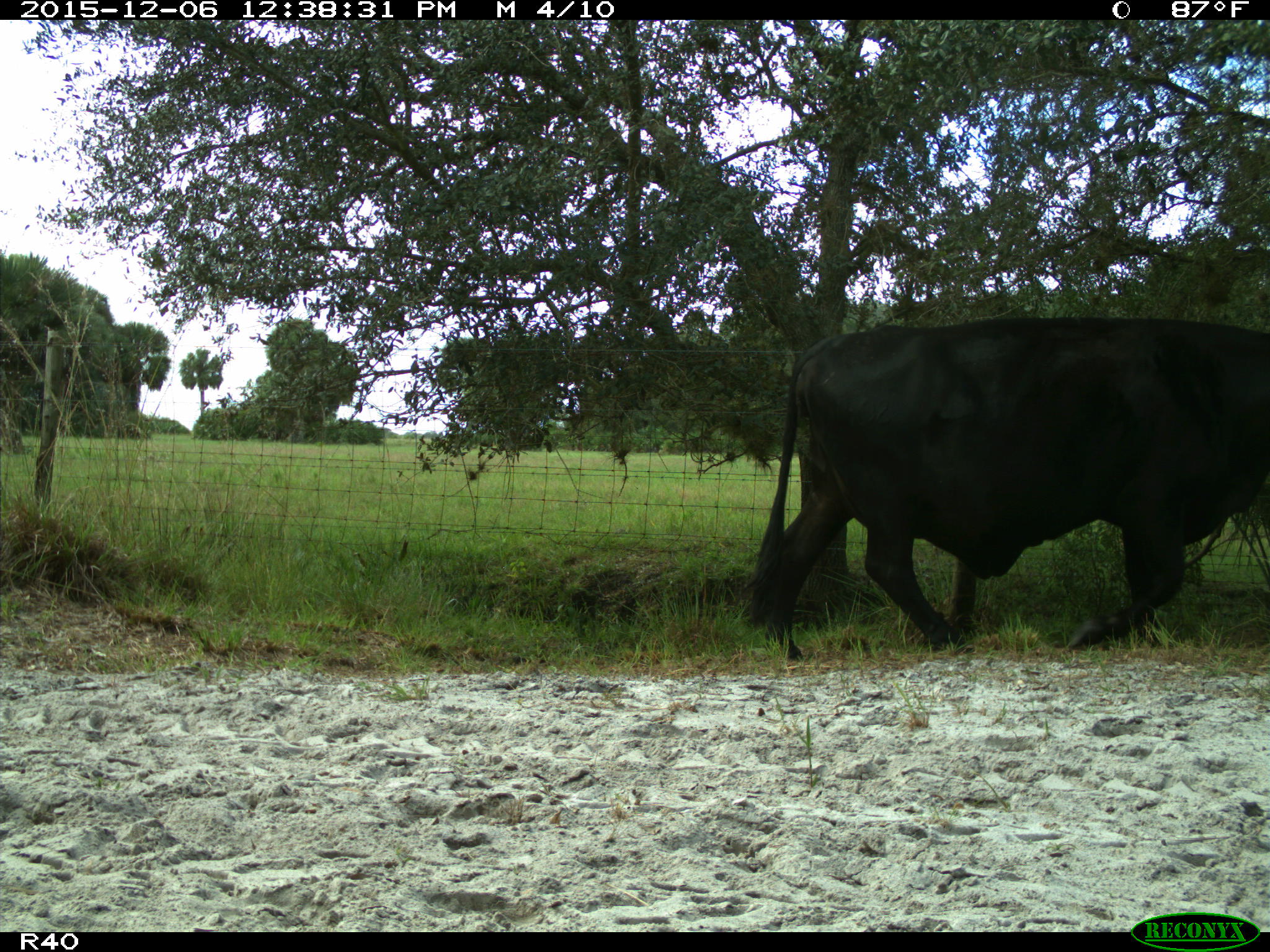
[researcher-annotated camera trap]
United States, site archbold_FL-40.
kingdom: Animalia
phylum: Chordata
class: Mammalia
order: Artiodactyla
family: Bovidae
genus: Bos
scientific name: Bos taurus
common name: domestic cow